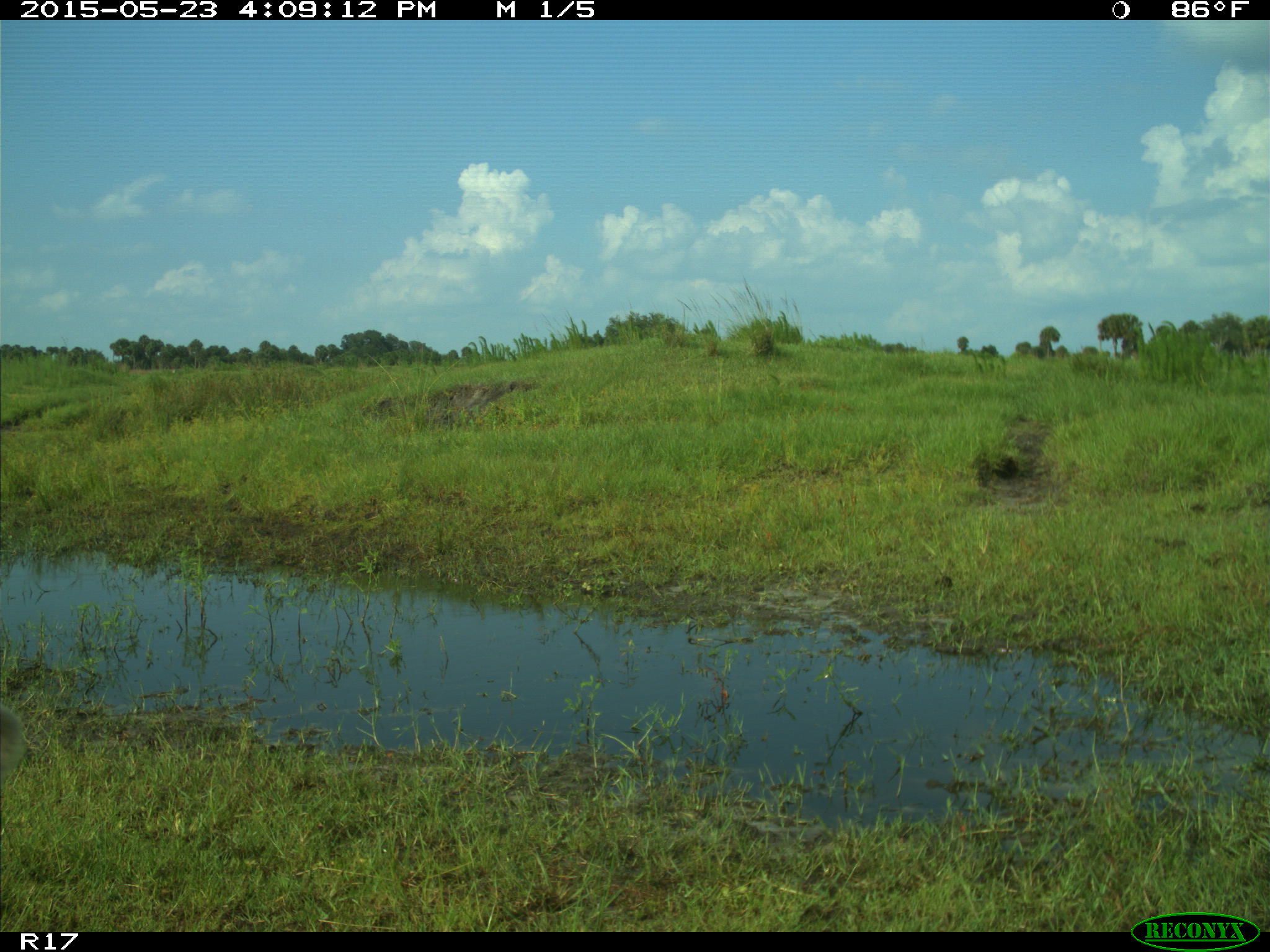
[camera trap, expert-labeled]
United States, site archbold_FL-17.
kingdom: Animalia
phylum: Chordata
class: Mammalia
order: Artiodactyla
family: Bovidae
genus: Bos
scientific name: Bos taurus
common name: domestic cow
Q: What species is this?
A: Bos taurus (domestic cow).